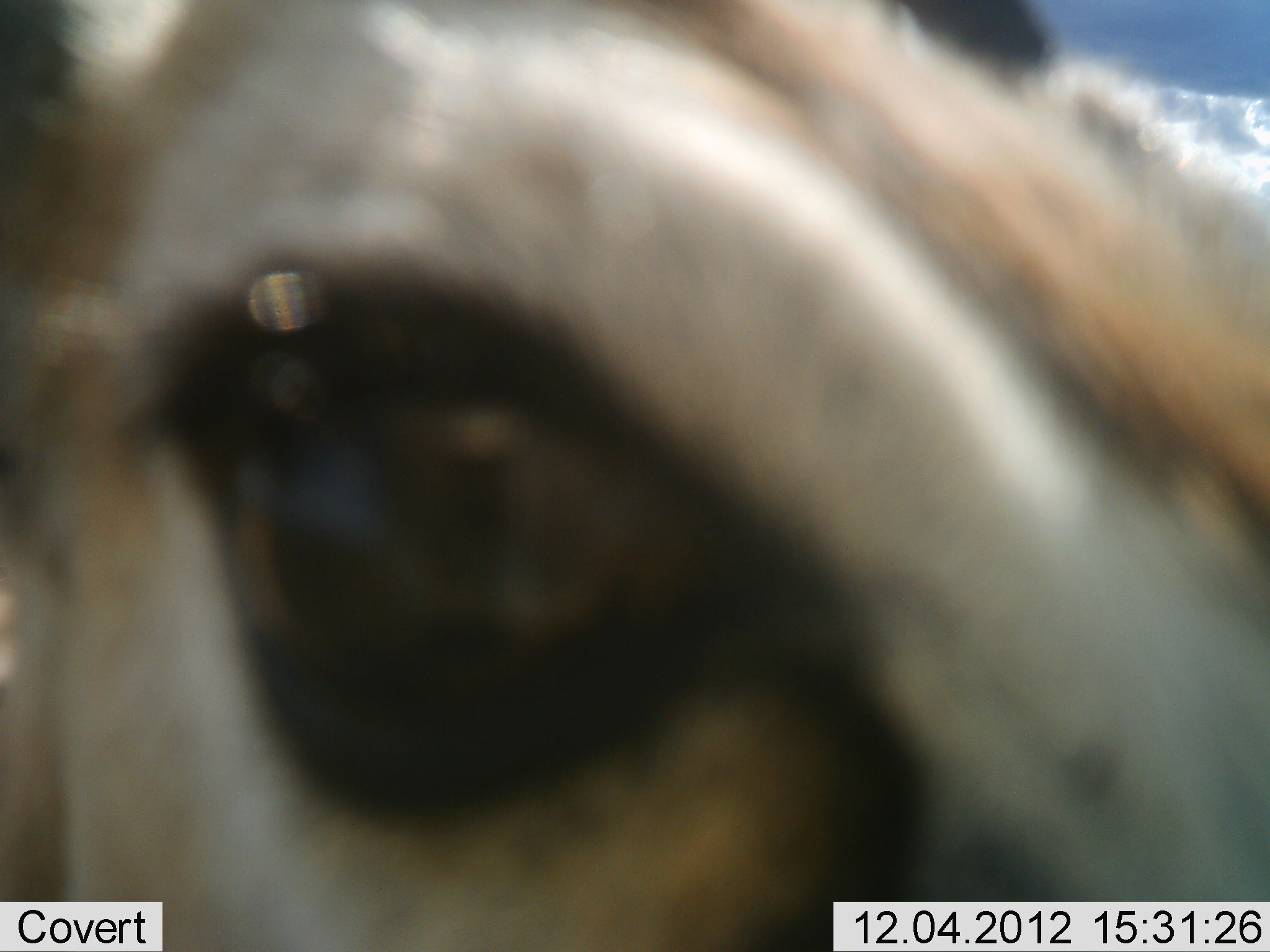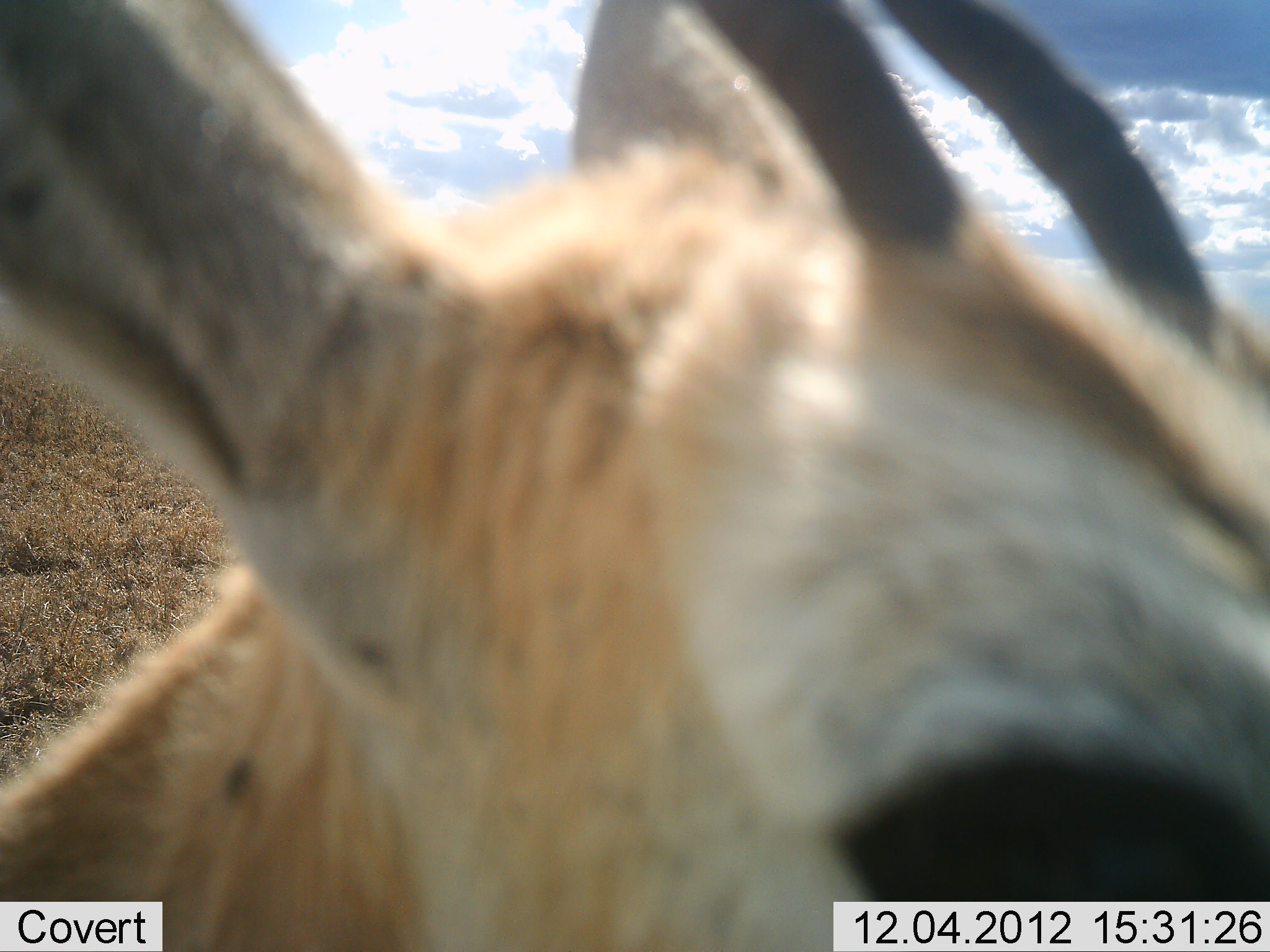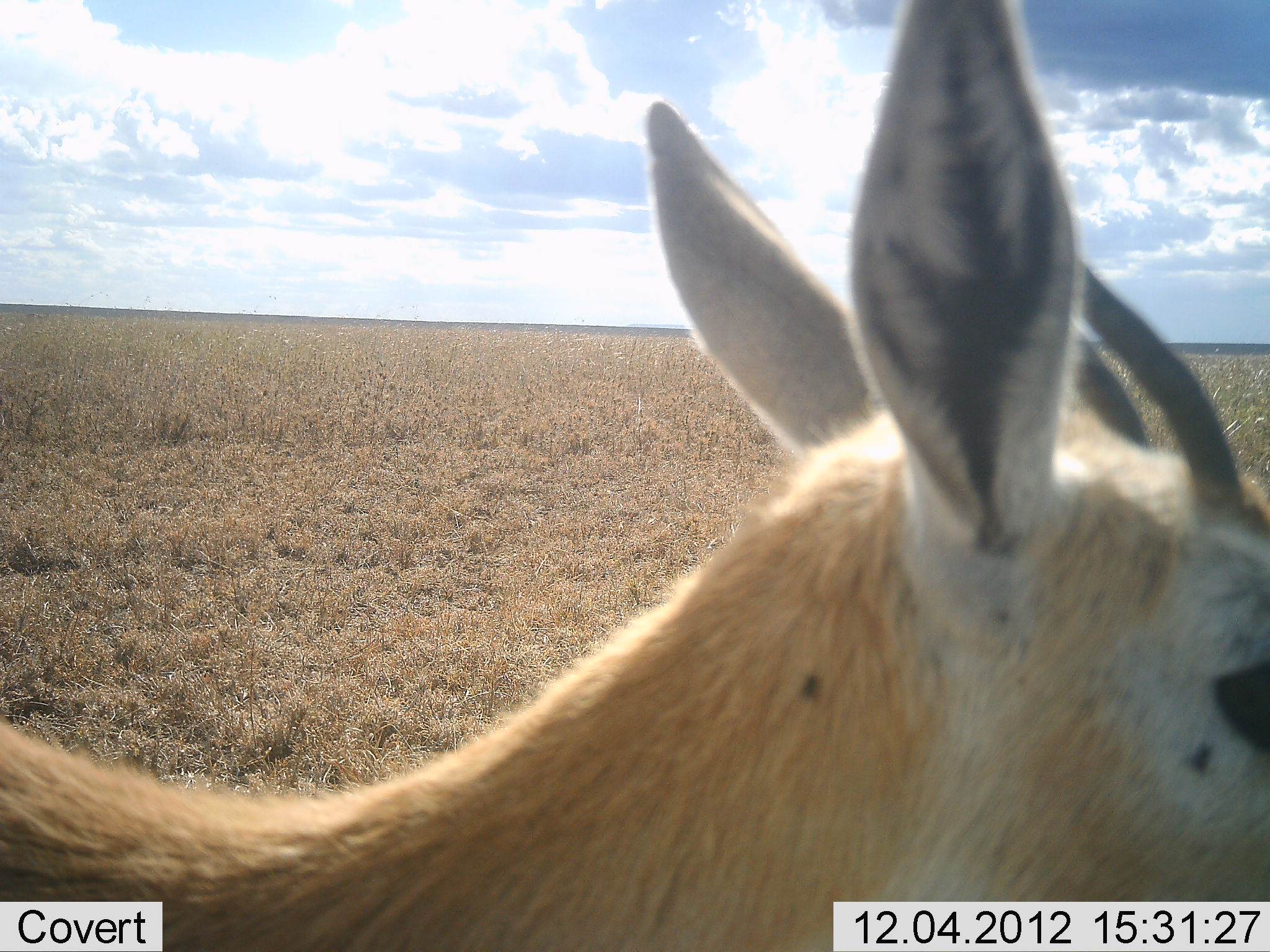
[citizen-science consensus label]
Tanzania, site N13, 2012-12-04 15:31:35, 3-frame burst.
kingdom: Animalia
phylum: Chordata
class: Mammalia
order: Artiodactyla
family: Bovidae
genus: Eudorcas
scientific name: Eudorcas thomsonii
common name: thomson's gazelle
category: gazellethomsons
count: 1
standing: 92%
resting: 0%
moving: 8%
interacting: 0%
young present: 0%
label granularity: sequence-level